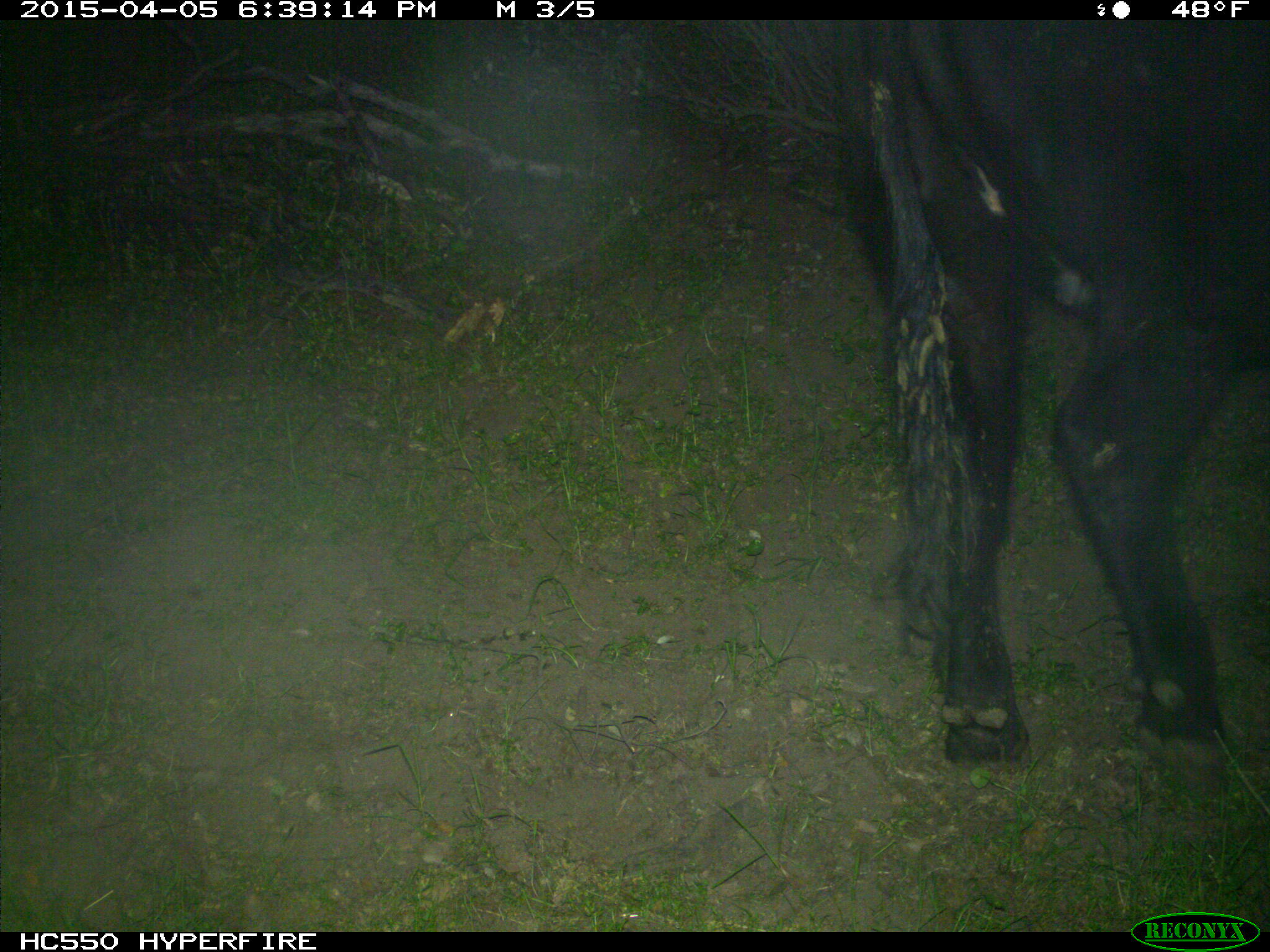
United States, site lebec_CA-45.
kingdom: Animalia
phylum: Chordata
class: Mammalia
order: Artiodactyla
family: Bovidae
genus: Bos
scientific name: Bos taurus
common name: domestic cow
Bos taurus (domestic cow).